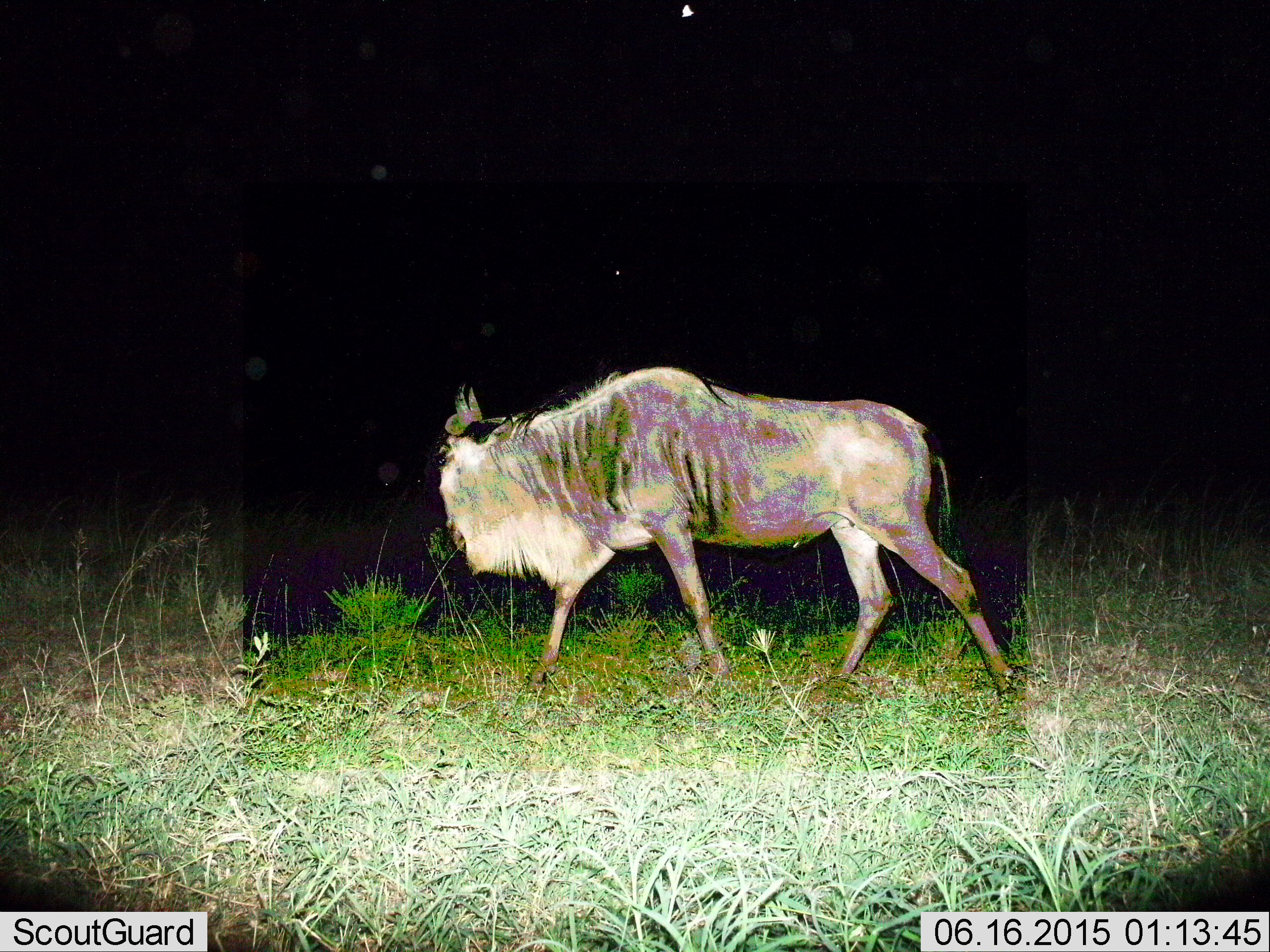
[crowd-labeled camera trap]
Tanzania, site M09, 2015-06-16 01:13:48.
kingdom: Animalia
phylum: Chordata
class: Mammalia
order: Artiodactyla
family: Bovidae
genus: Connochaetes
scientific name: Connochaetes taurinus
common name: blue wildebeest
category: wildebeest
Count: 1.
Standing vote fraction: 30%.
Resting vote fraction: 0%.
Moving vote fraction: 80%.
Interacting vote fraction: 0%.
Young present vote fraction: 0%.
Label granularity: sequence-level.